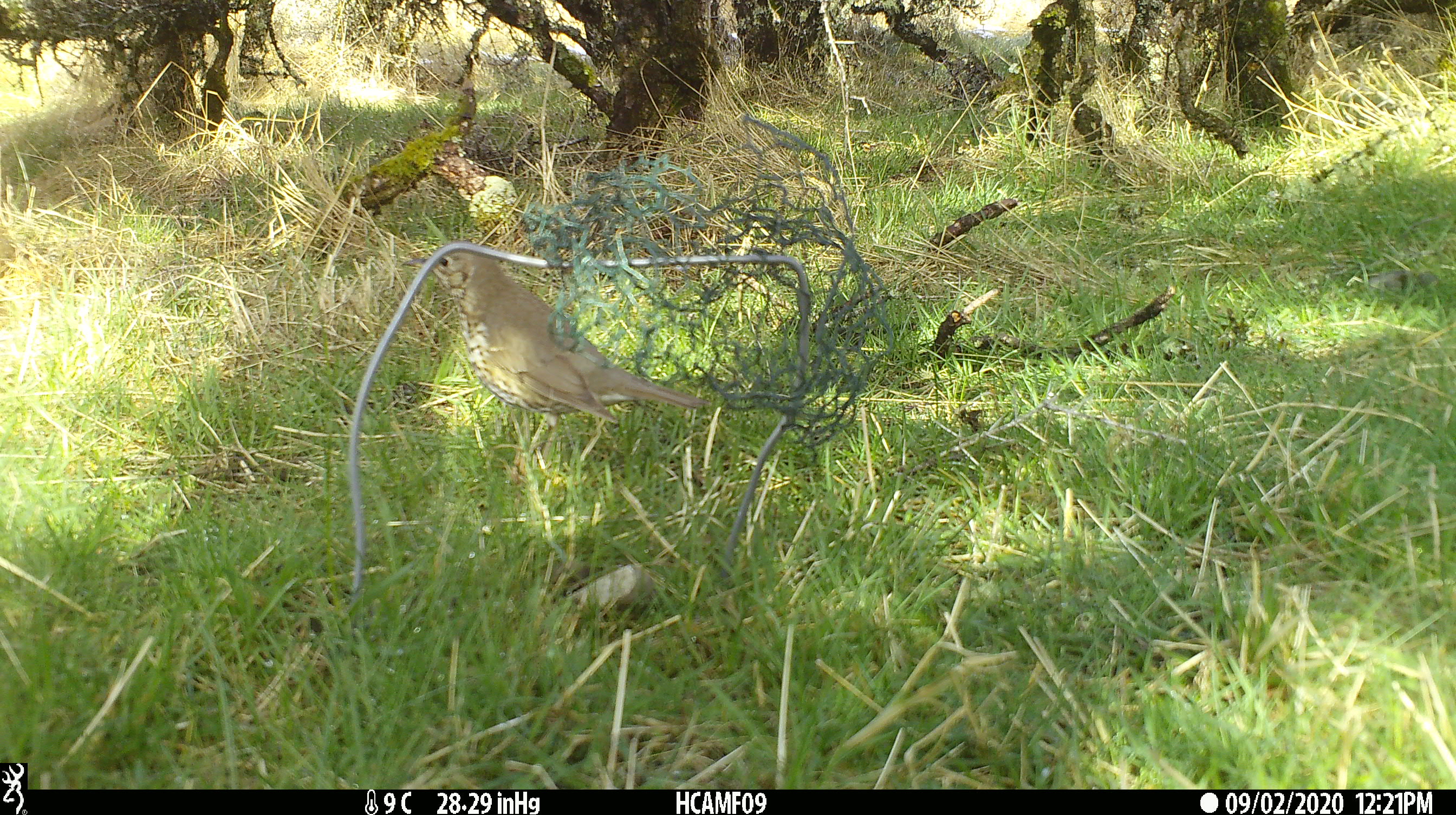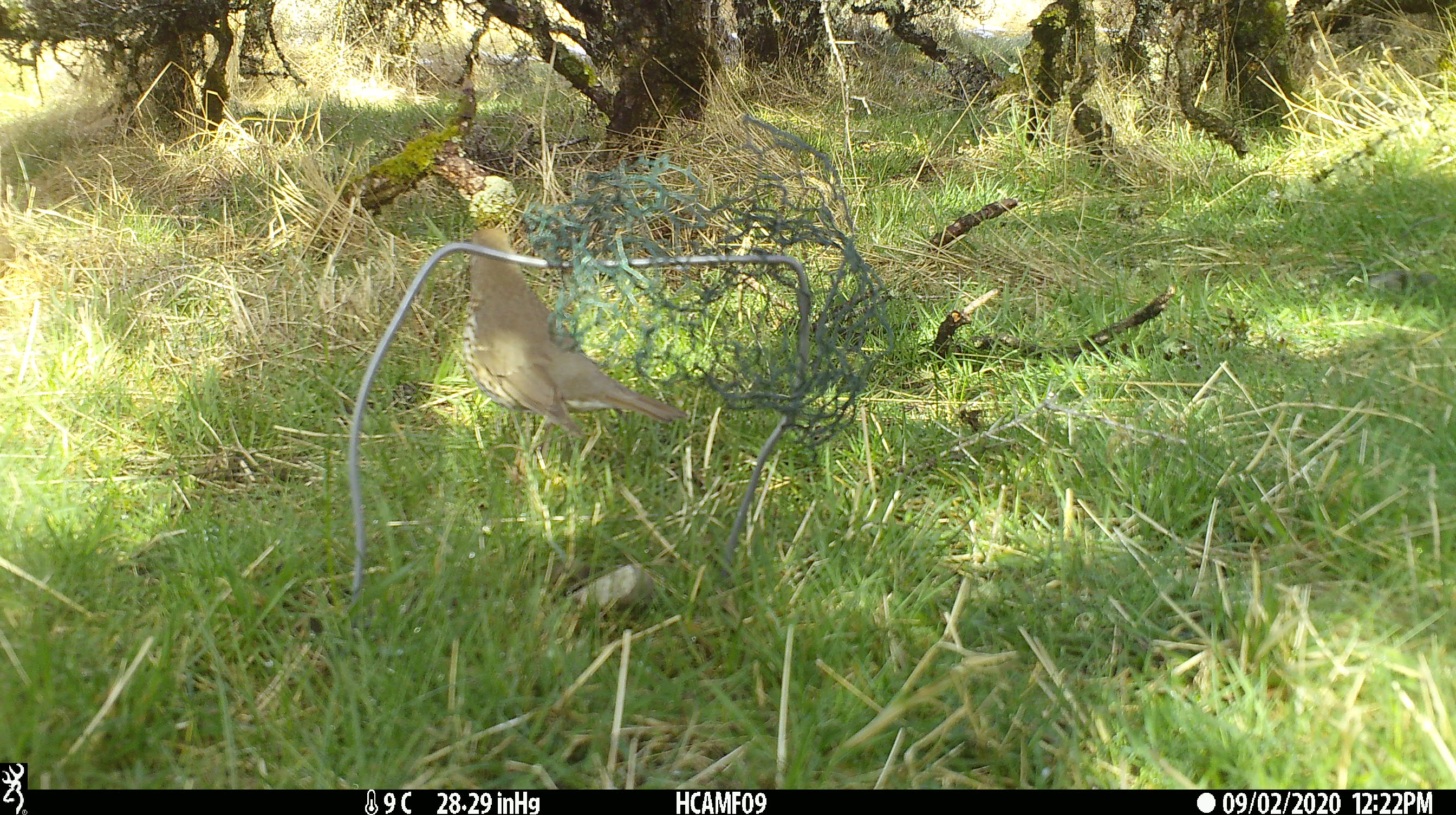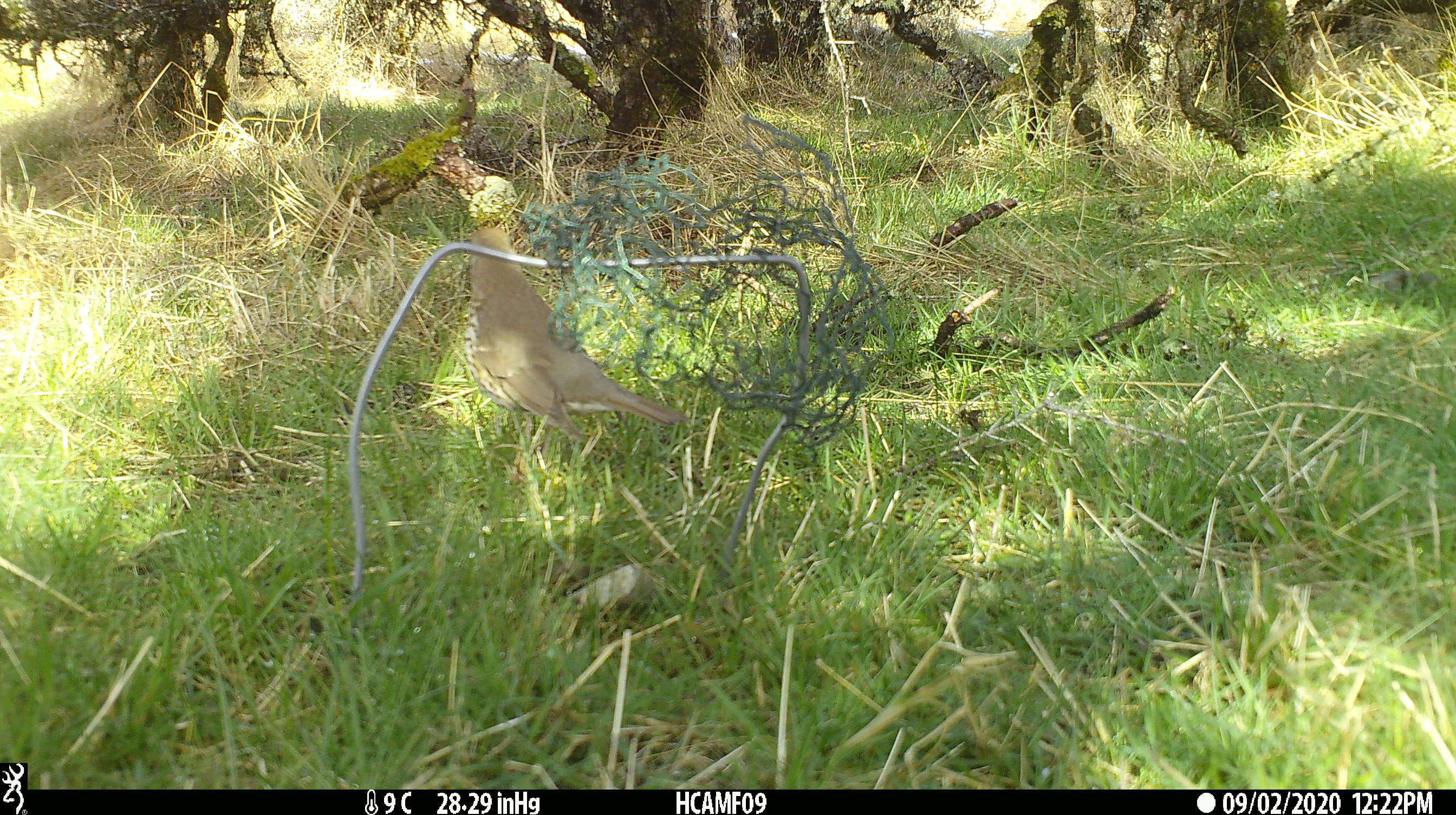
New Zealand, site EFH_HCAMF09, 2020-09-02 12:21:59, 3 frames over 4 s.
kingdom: Animalia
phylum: Chordata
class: Aves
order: Passeriformes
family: Turdidae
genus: Turdus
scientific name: Turdus philomelos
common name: song thrush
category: thrush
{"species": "thrush (song thrush) (Turdus philomelos)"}